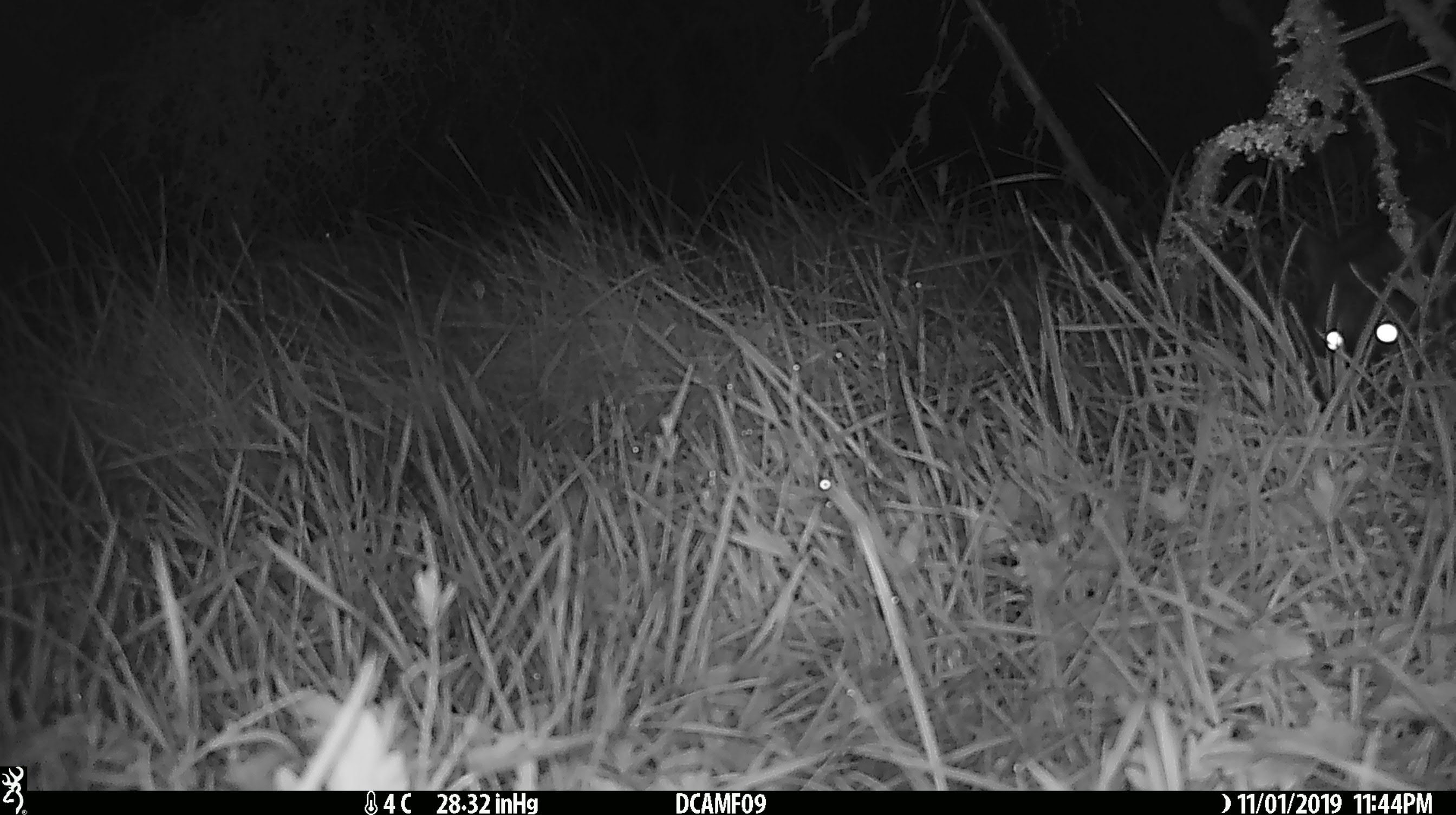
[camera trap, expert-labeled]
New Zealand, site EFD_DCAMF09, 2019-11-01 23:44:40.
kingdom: Animalia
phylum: Chordata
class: Mammalia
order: Diprotodontia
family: Phalangeridae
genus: Trichosurus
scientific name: Trichosurus vulpecula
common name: common brushtail possum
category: possum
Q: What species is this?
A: Possum (common brushtail possum) (Trichosurus vulpecula).